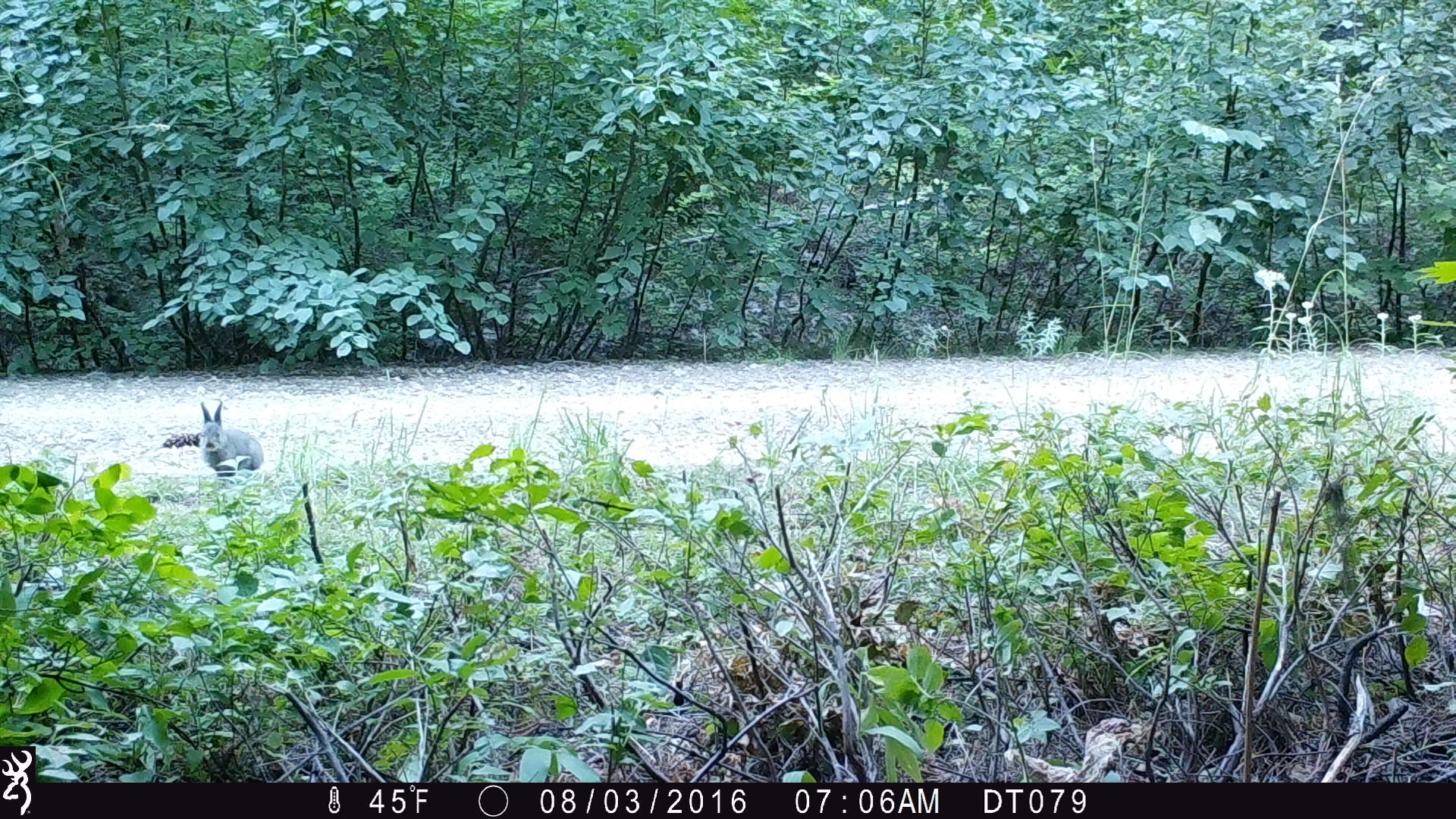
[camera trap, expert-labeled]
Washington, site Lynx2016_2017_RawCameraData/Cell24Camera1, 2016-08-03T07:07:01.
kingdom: Animalia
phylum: Chordata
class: Mammalia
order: Lagomorpha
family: Leporidae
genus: Lepus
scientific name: Lepus americanus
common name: snowshoe hare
Lepus americanus (snowshoe hare). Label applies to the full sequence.